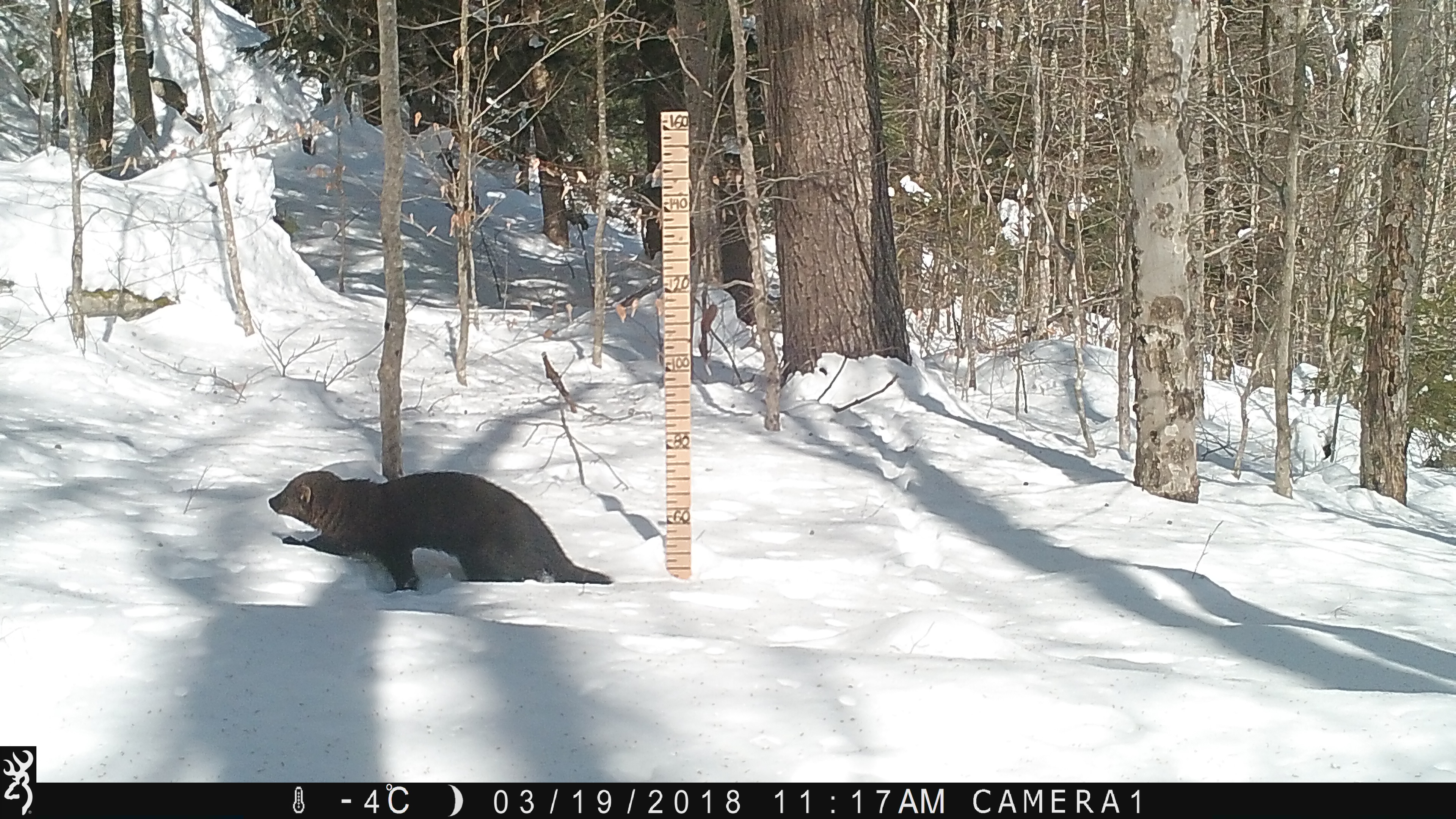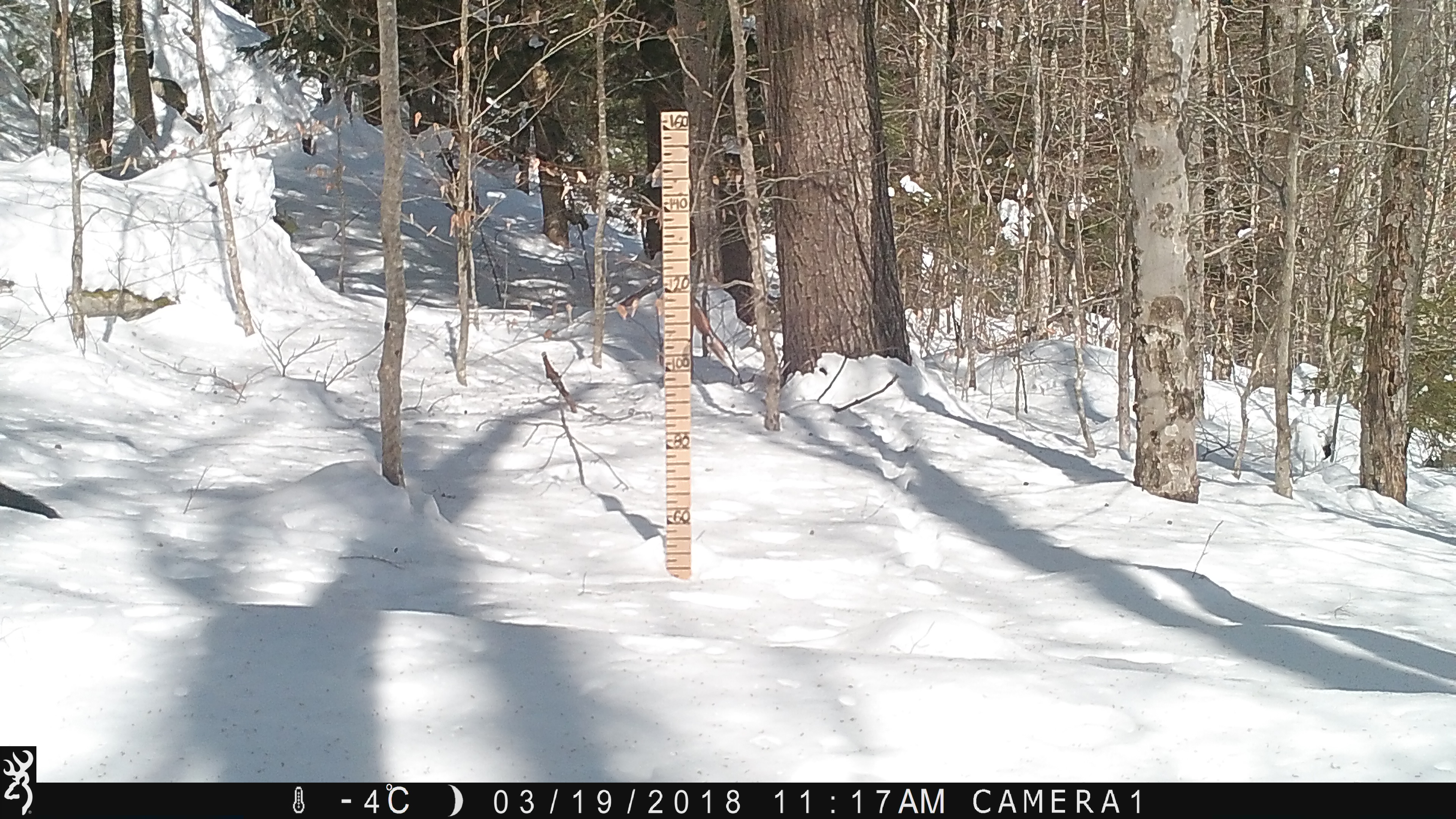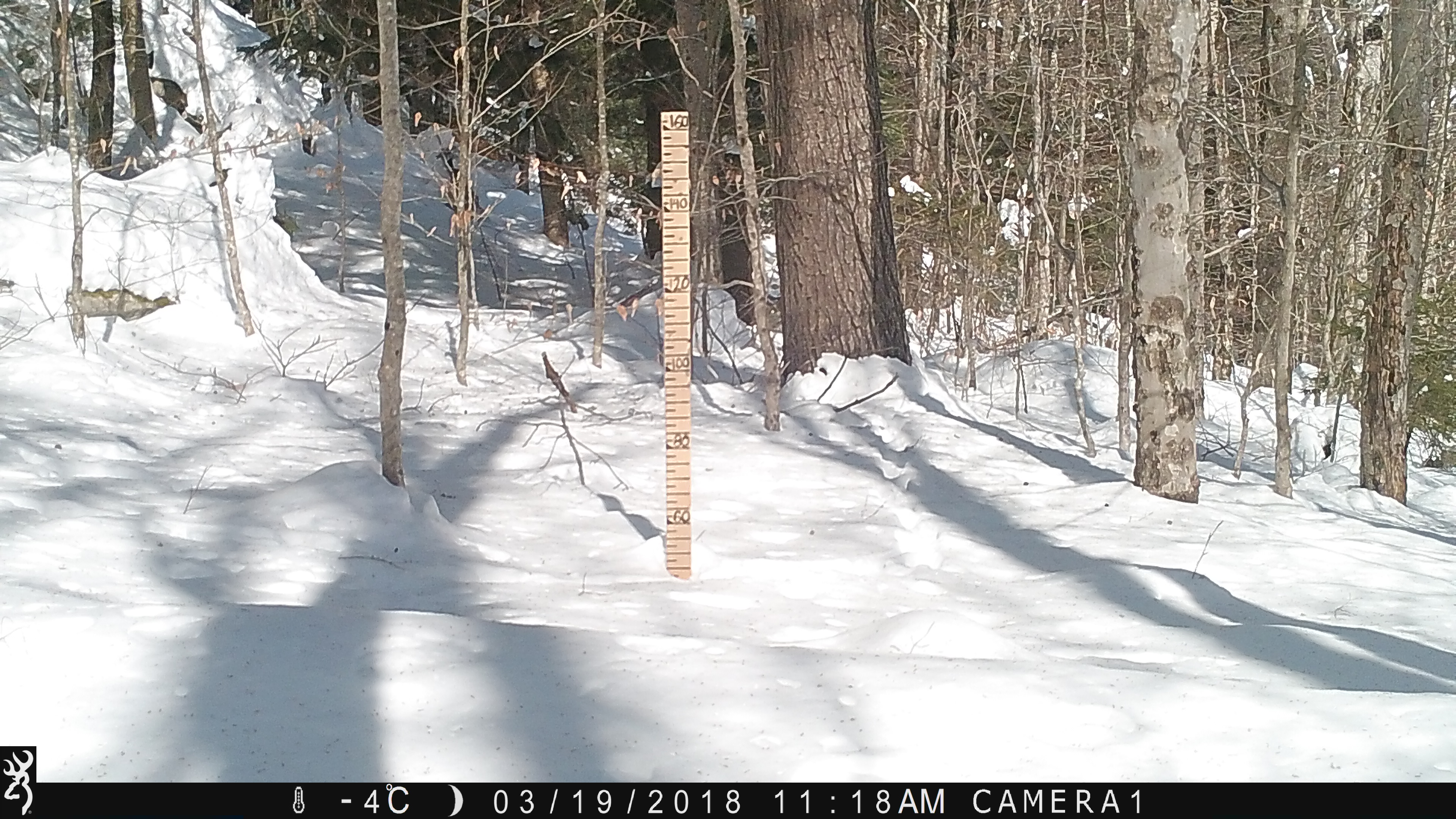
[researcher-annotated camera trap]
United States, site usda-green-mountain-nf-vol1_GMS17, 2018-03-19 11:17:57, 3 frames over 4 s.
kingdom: Animalia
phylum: Chordata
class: Mammalia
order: Carnivora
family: Mustelidae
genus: Pekania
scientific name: Pekania pennanti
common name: fisher